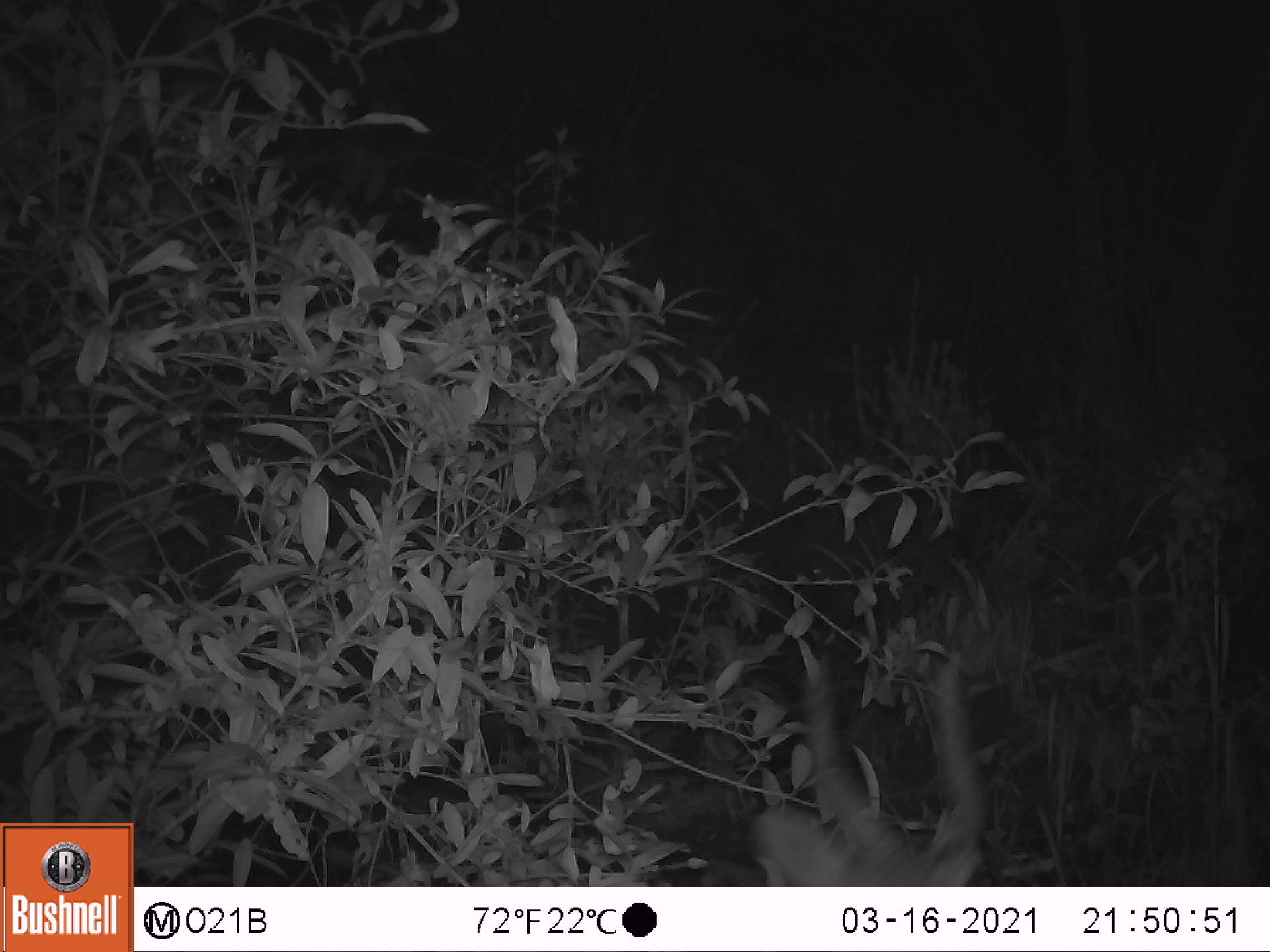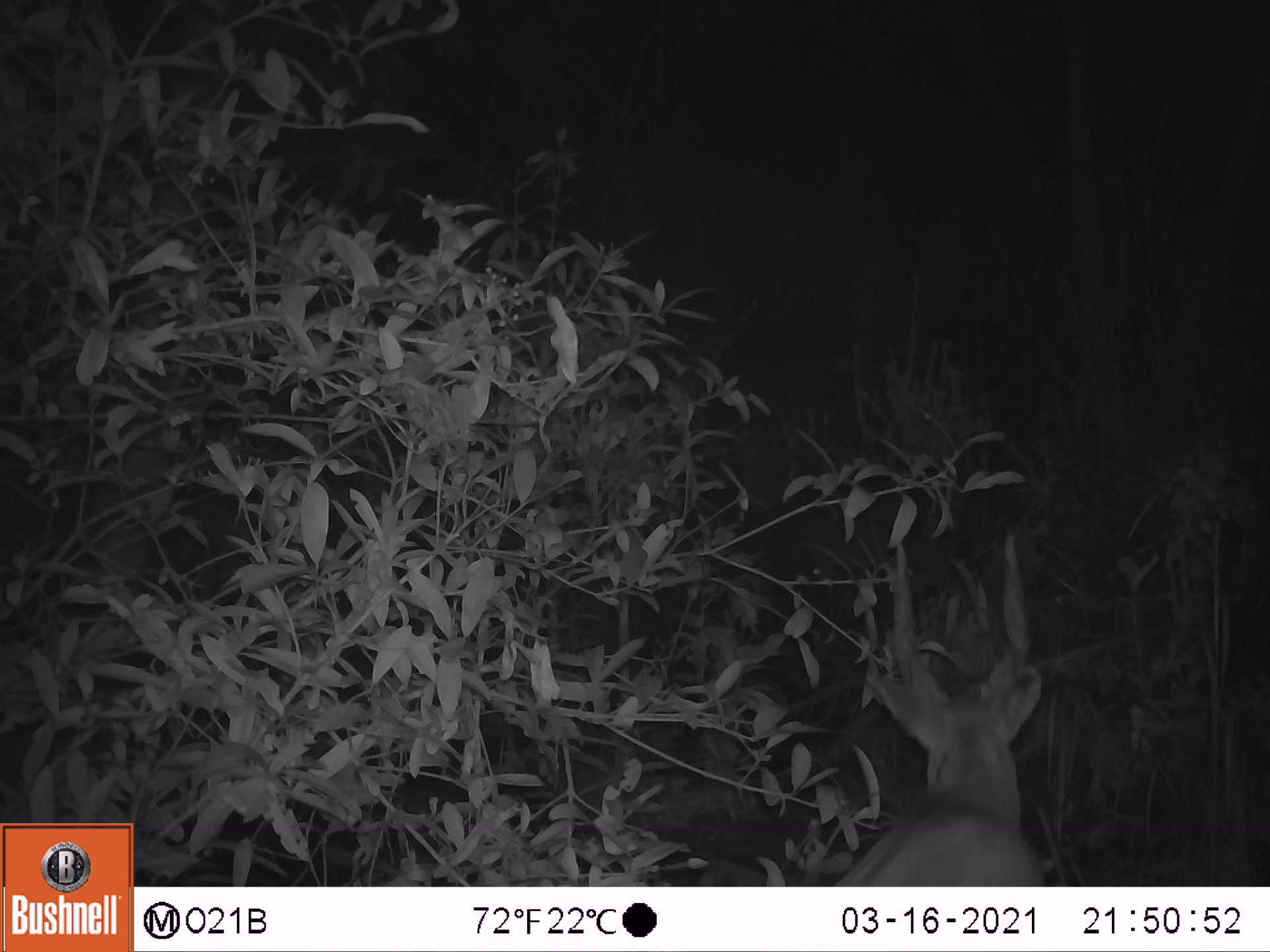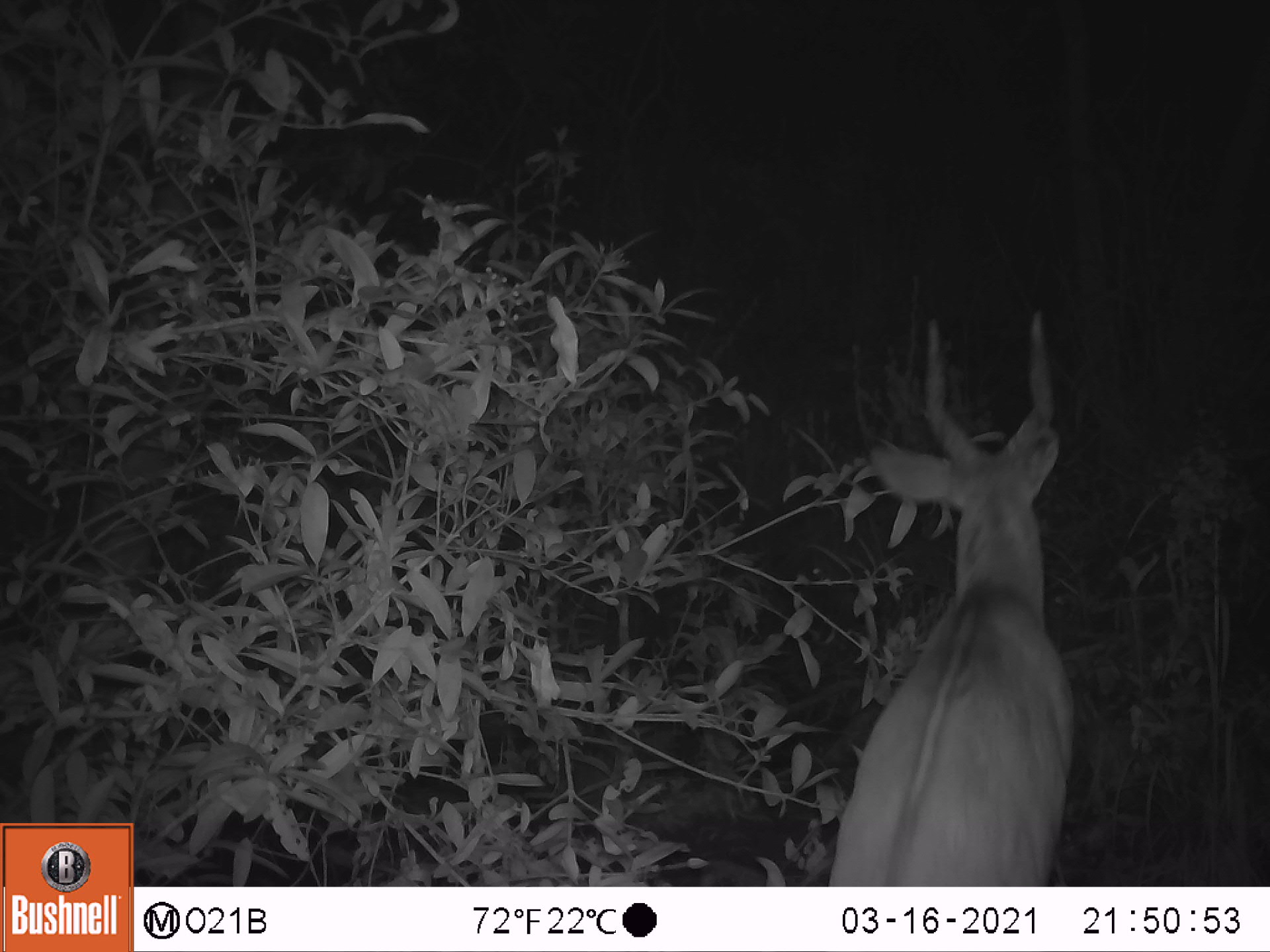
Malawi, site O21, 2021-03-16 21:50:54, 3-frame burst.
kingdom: Animalia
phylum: Chordata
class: Mammalia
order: Artiodactyla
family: Bovidae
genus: Tragelaphus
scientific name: Tragelaphus sylvaticus sylvaticus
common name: cape bushbuck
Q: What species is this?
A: Cape bushbuck (Tragelaphus sylvaticus sylvaticus).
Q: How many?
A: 1.